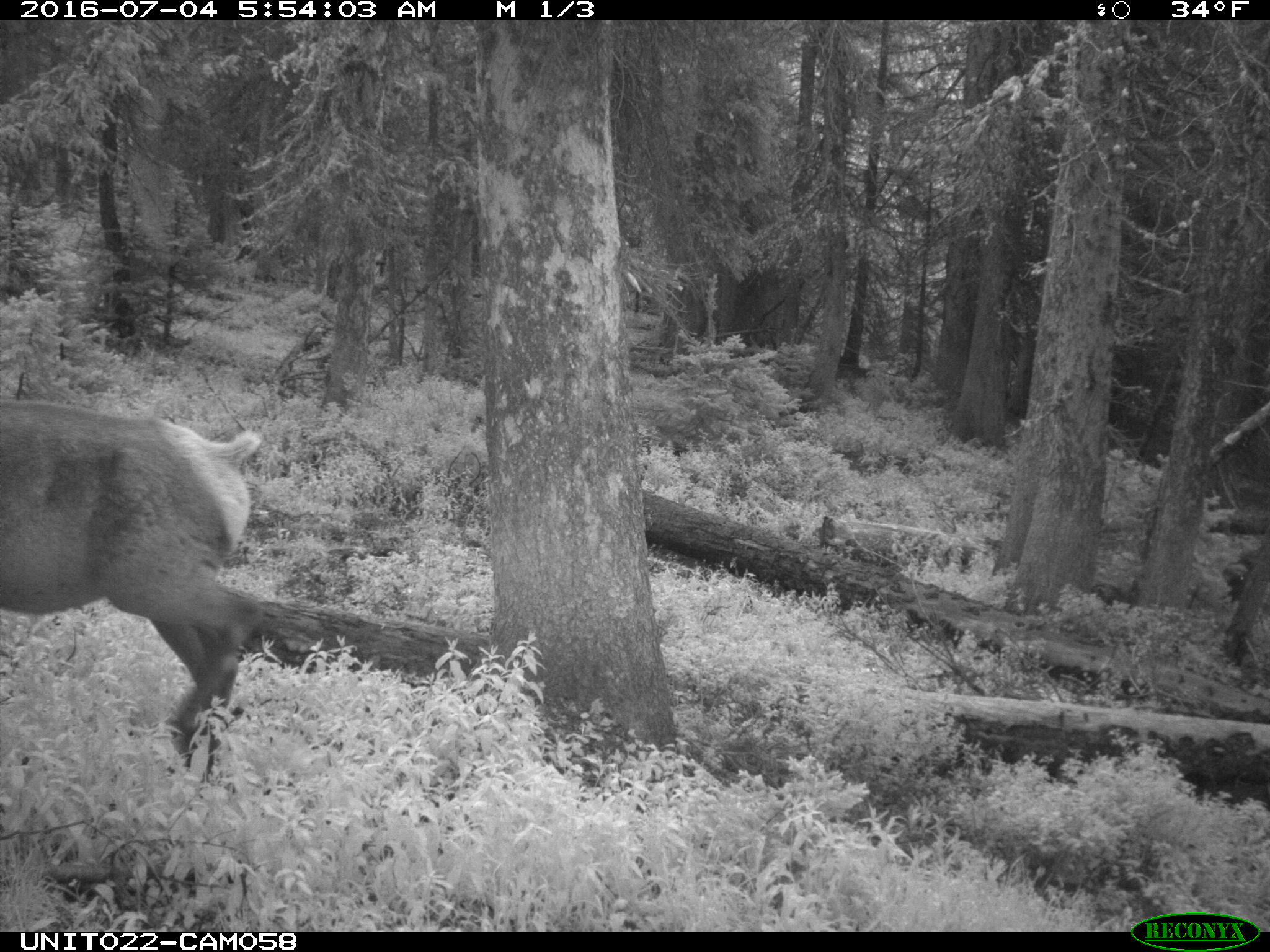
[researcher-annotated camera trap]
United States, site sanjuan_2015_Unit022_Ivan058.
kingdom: Animalia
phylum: Chordata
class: Mammalia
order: Artiodactyla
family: Cervidae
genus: Cervus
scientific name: Cervus elaphus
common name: red deer